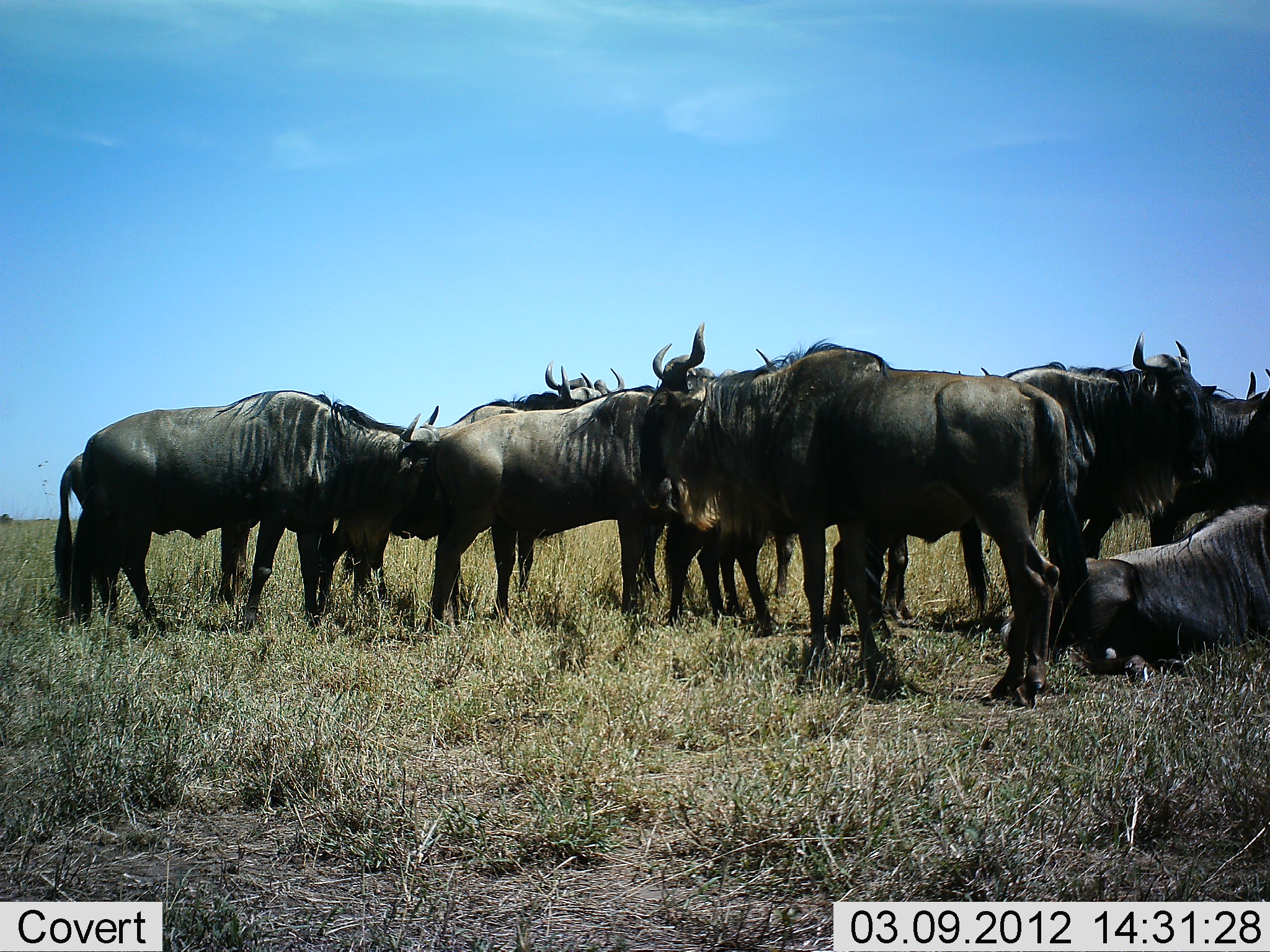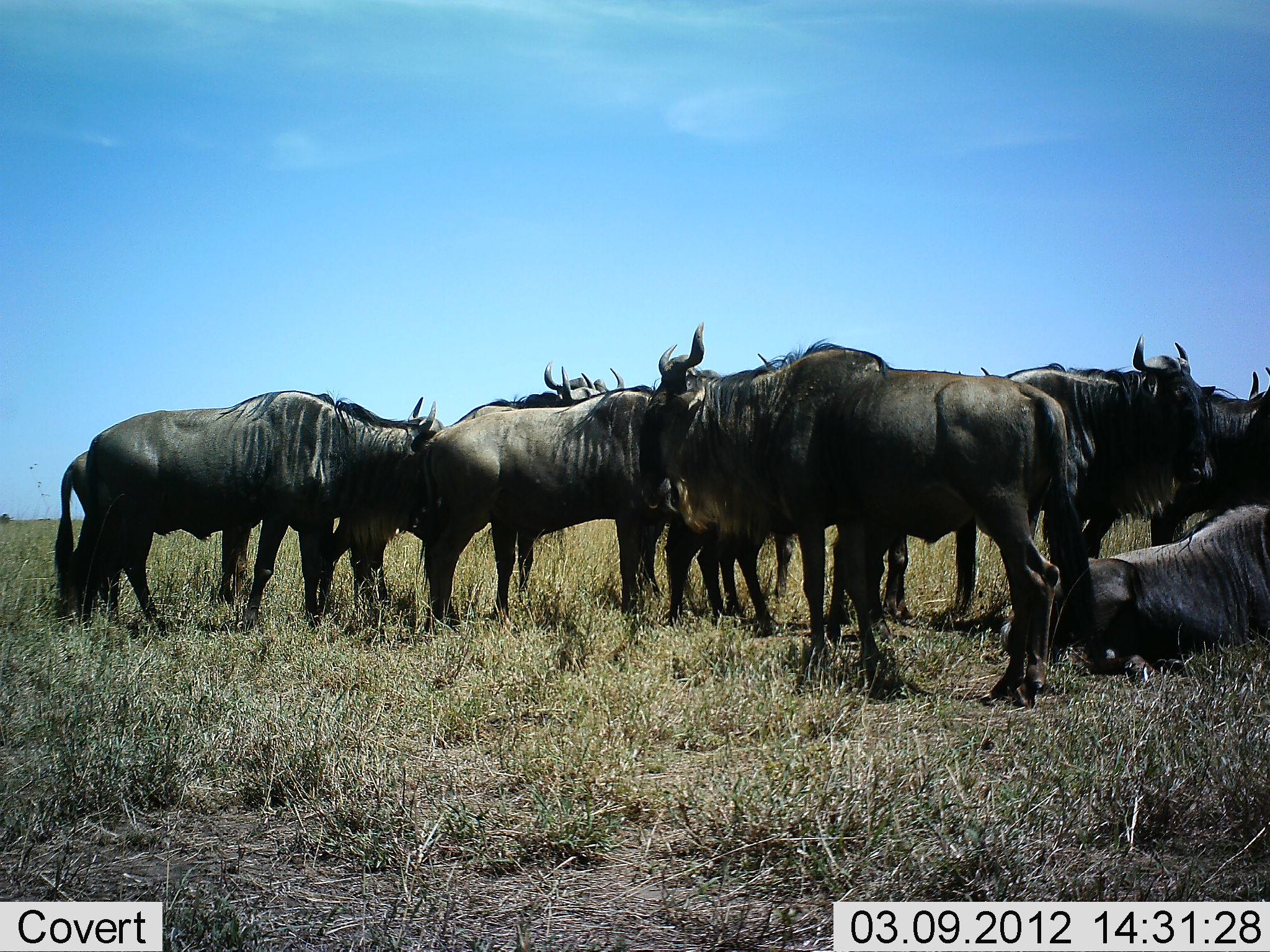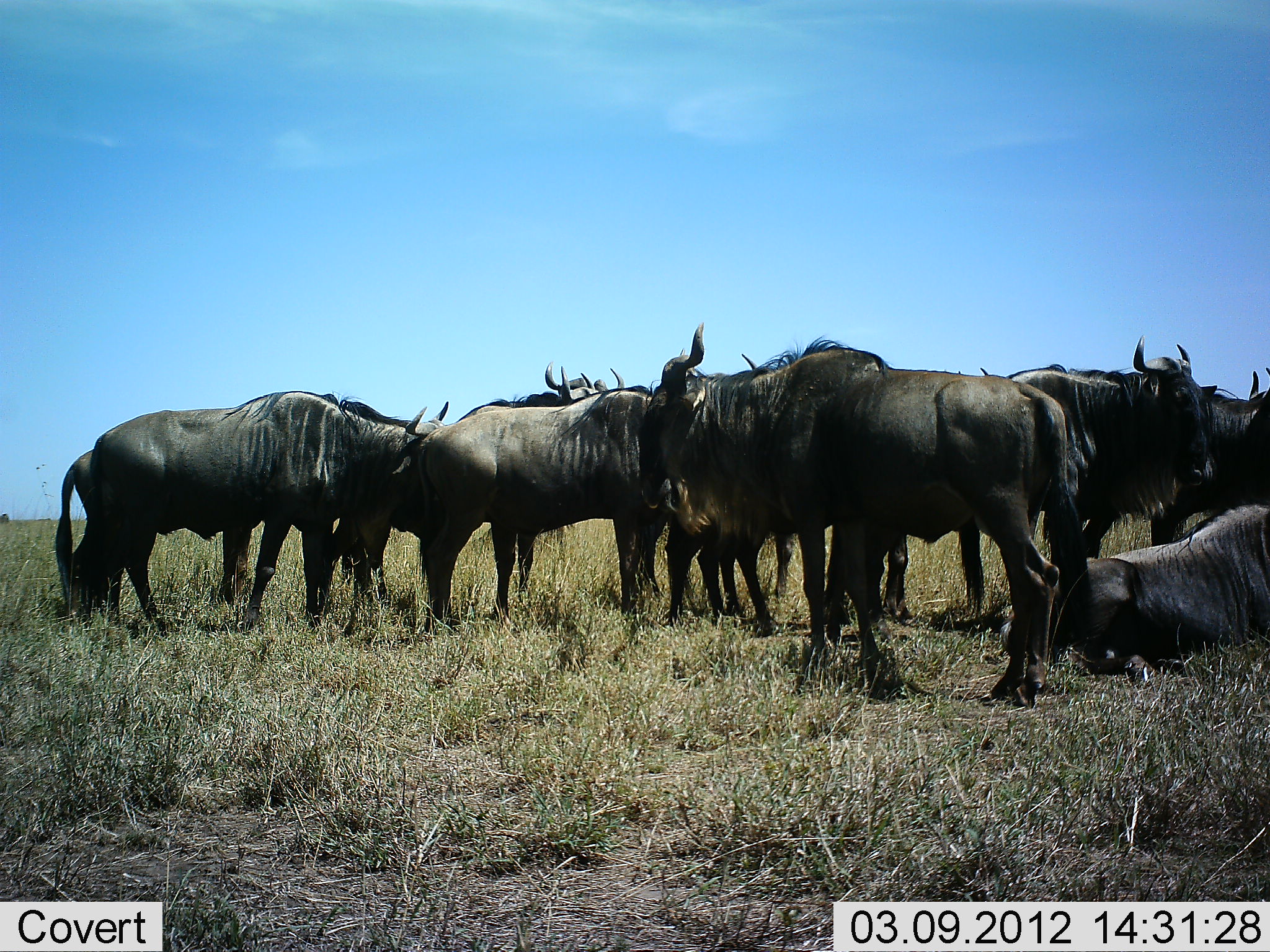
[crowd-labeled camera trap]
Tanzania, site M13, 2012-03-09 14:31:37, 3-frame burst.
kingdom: Animalia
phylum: Chordata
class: Mammalia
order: Artiodactyla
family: Bovidae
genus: Connochaetes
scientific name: Connochaetes taurinus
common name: blue wildebeest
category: wildebeest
Wildebeest (blue wildebeest) (Connochaetes taurinus), count 10. Behavior (volunteer vote fractions): standing 87%, resting 84%, moving 6%, interacting 10%. Young present (vote fraction): 0%. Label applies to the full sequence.